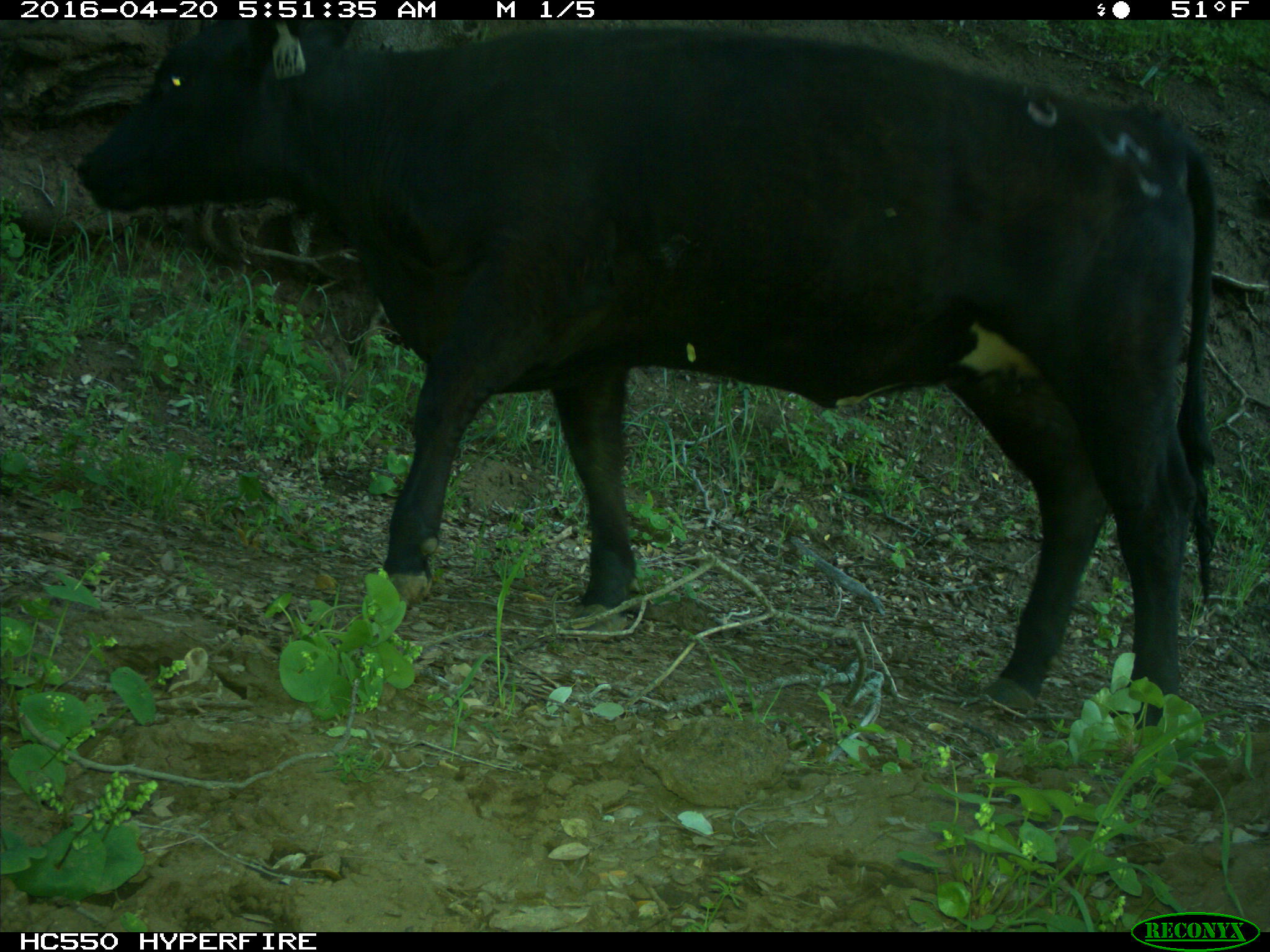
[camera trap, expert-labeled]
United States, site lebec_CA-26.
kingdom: Animalia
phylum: Chordata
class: Mammalia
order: Artiodactyla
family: Bovidae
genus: Bos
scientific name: Bos taurus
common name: domestic cow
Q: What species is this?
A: Bos taurus (domestic cow).